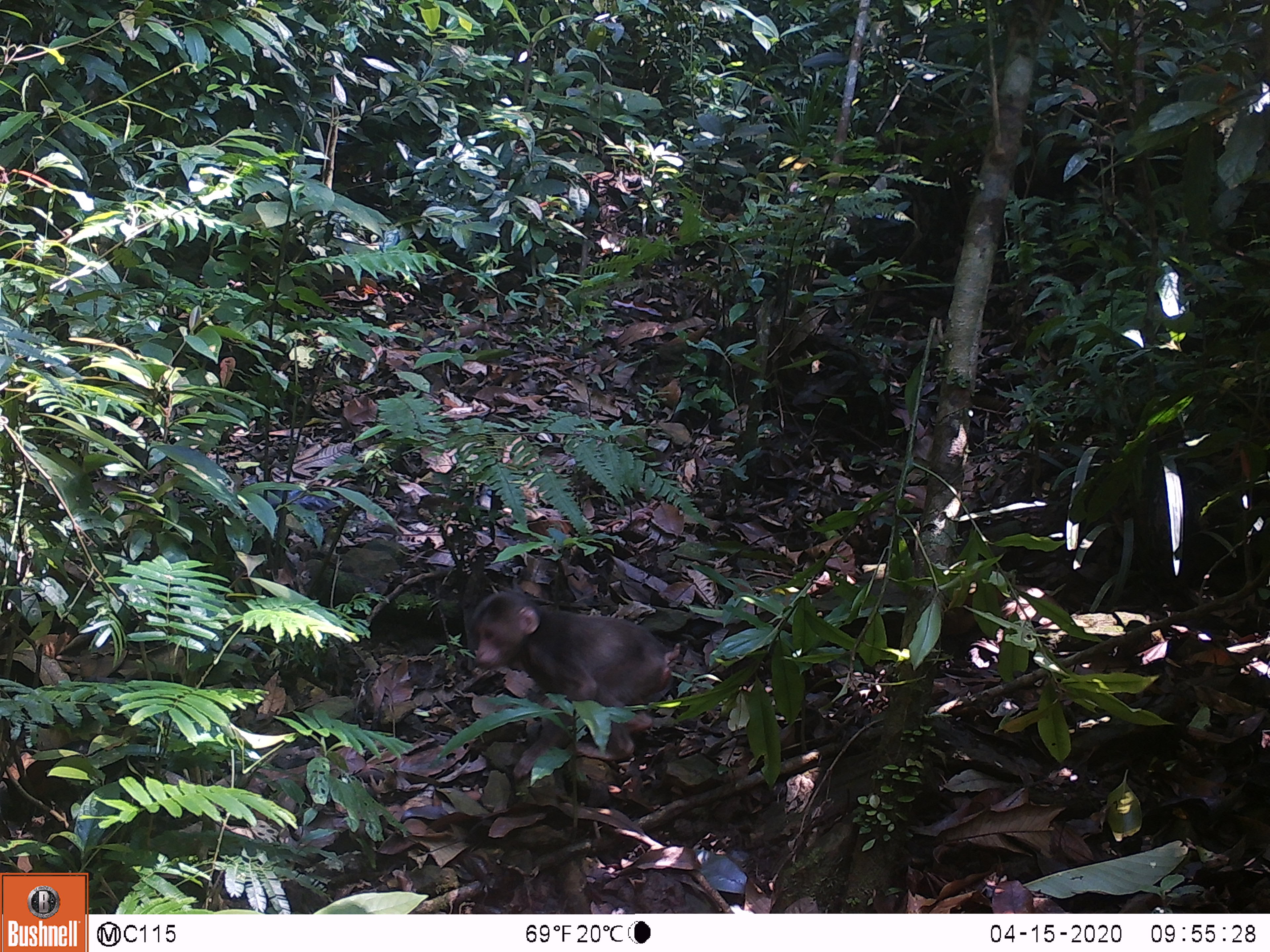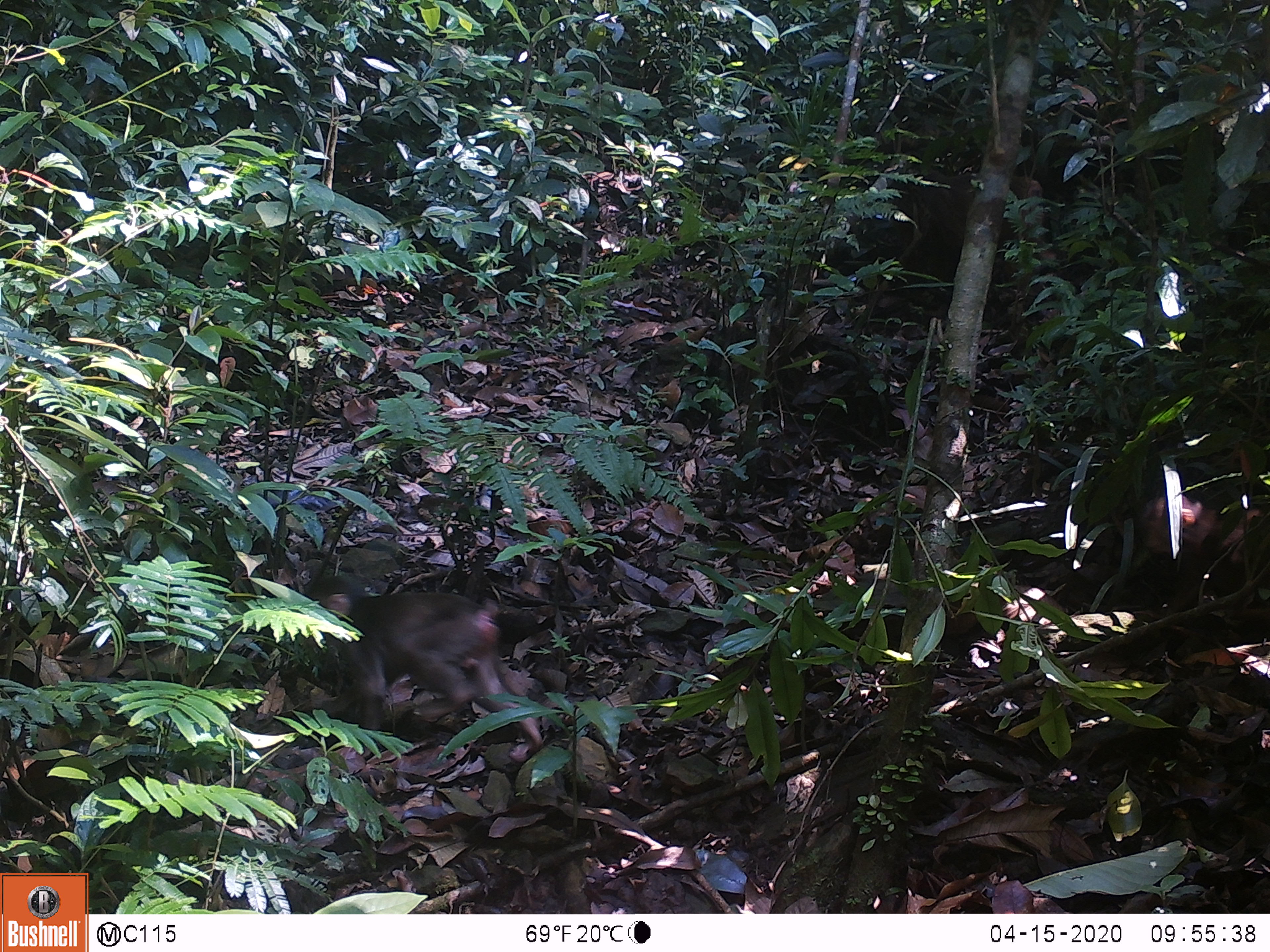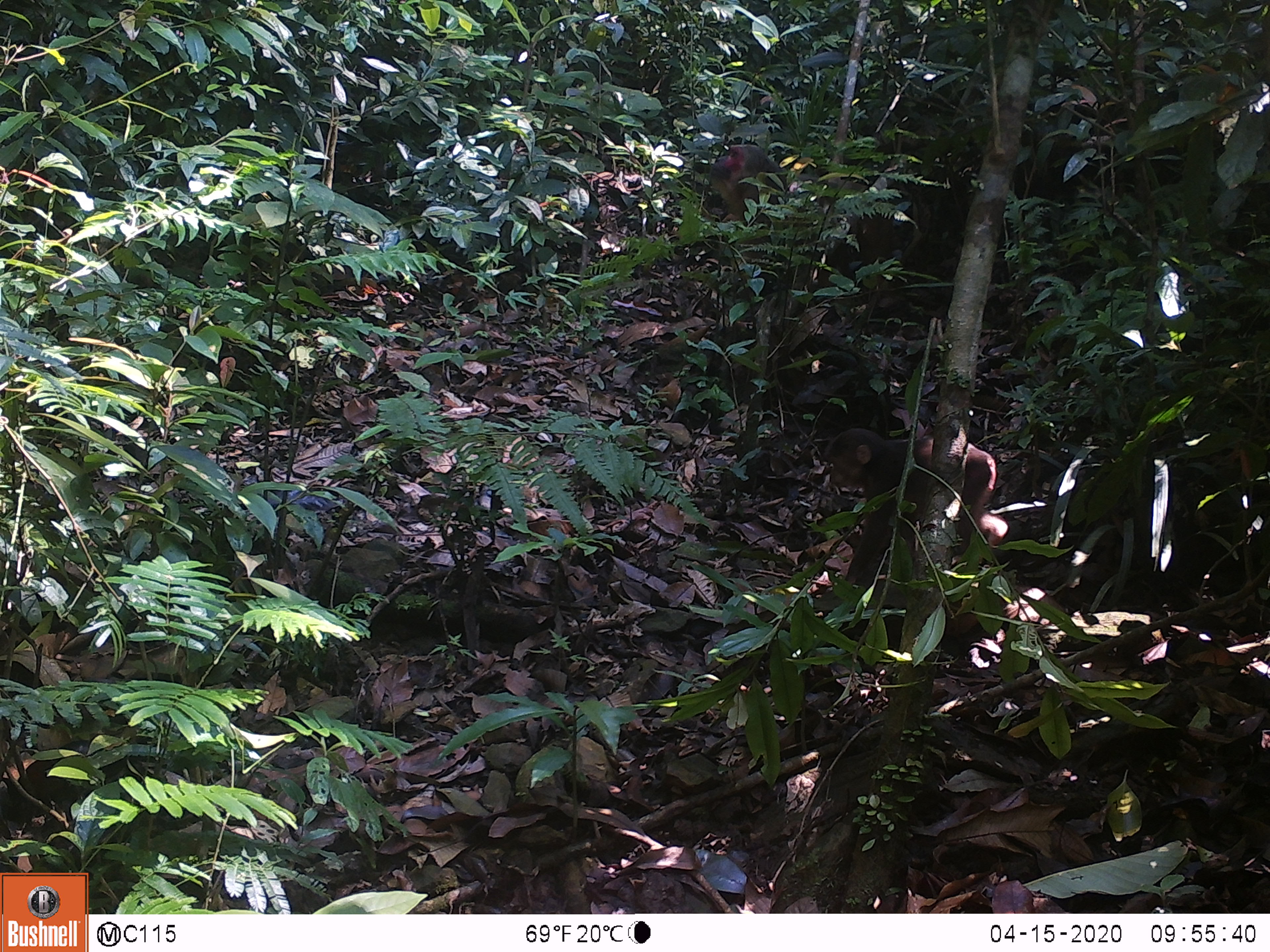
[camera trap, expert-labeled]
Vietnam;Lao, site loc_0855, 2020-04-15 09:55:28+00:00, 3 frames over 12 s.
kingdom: Animalia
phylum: Chordata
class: Mammalia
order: Primates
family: Cercopithecidae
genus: Macaca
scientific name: Macaca arctoides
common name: stump-tailed macaque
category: stump tailed macaque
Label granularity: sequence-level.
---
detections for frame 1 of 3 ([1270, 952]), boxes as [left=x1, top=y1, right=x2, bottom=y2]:
stump tailed macaque: [left=470, top=590, right=680, bottom=761]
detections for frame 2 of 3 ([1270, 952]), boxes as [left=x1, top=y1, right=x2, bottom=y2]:
stump tailed macaque: [left=302, top=572, right=542, bottom=763]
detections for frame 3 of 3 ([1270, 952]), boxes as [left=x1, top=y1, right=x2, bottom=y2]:
stump tailed macaque: [left=818, top=428, right=1009, bottom=601]